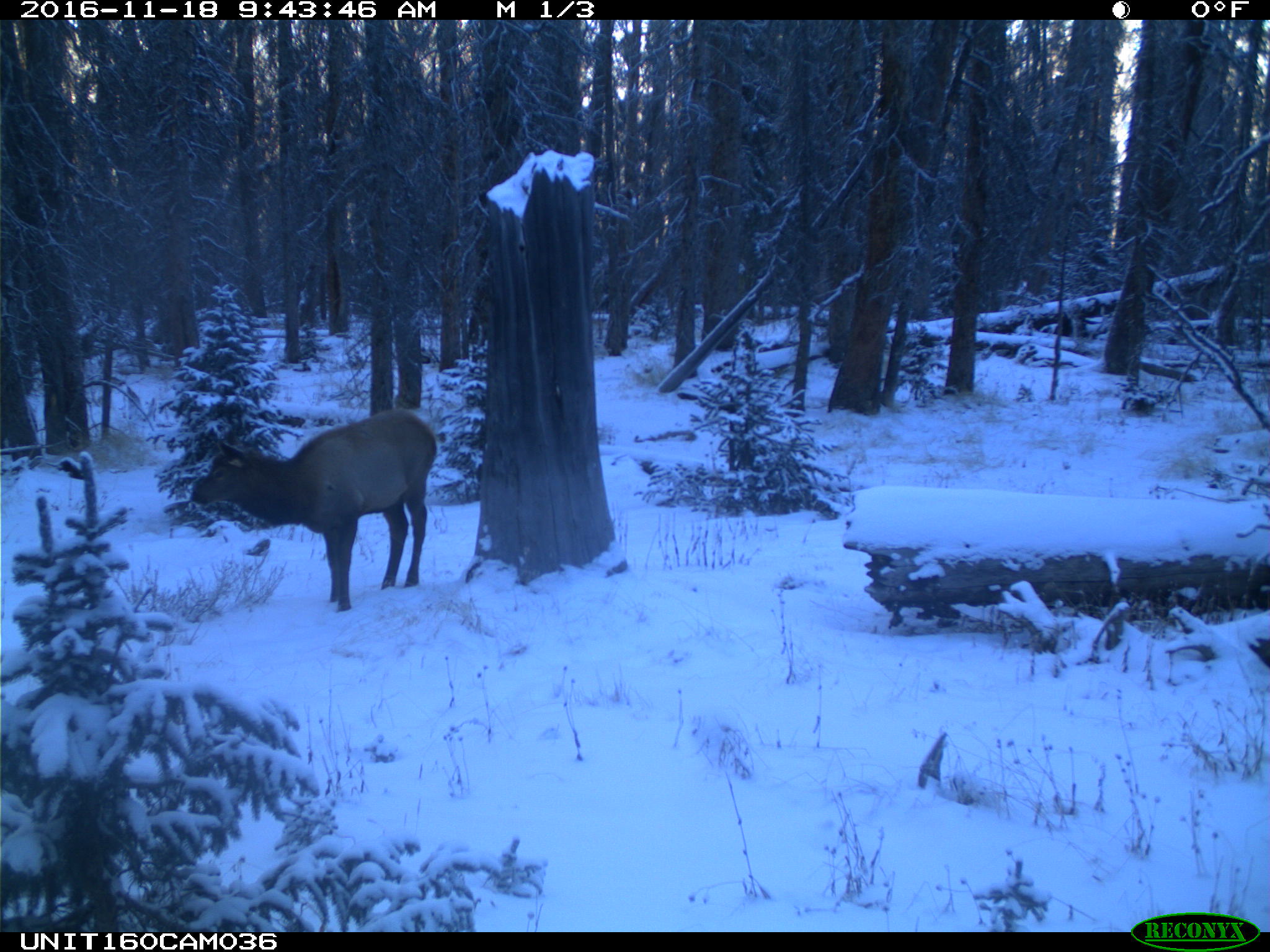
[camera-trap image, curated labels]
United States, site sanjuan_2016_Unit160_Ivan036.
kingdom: Animalia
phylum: Chordata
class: Mammalia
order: Artiodactyla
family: Cervidae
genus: Cervus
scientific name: Cervus elaphus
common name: red deer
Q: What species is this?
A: Cervus elaphus (red deer).